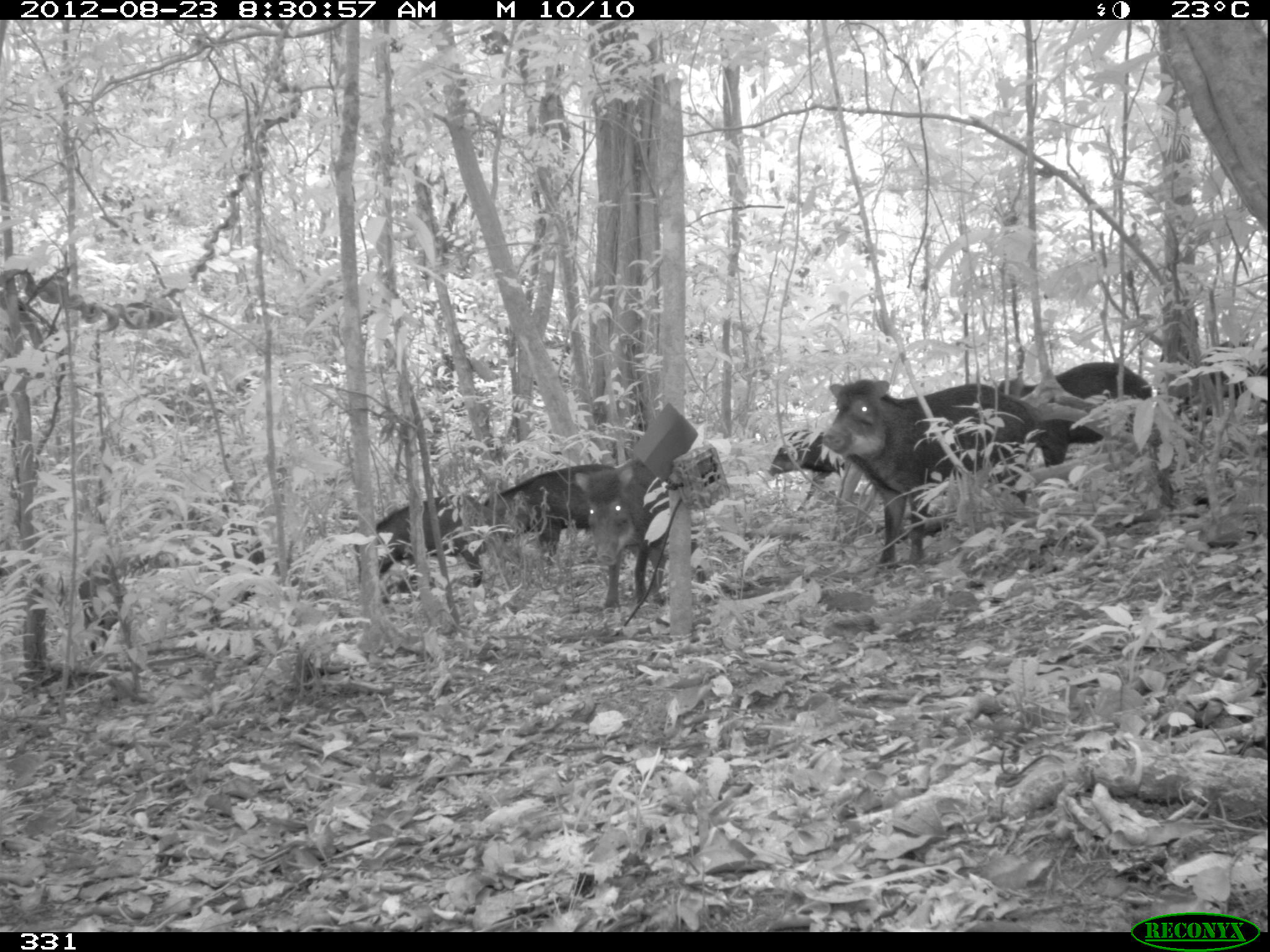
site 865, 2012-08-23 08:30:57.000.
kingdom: Animalia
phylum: Chordata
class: Mammalia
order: Artiodactyla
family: Tayassuidae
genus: Tayassu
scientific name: Tayassu pecari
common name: white-lipped peccary